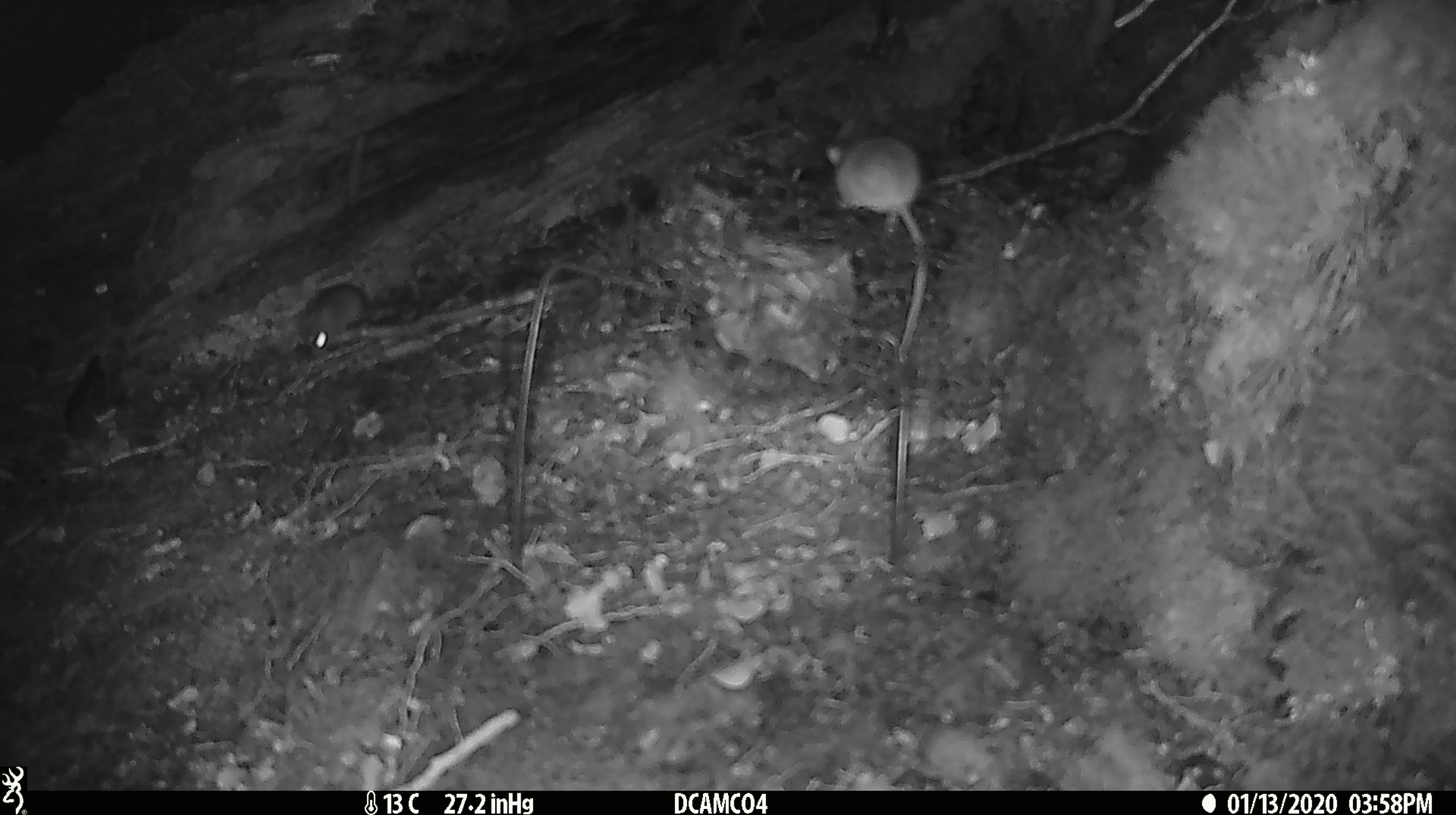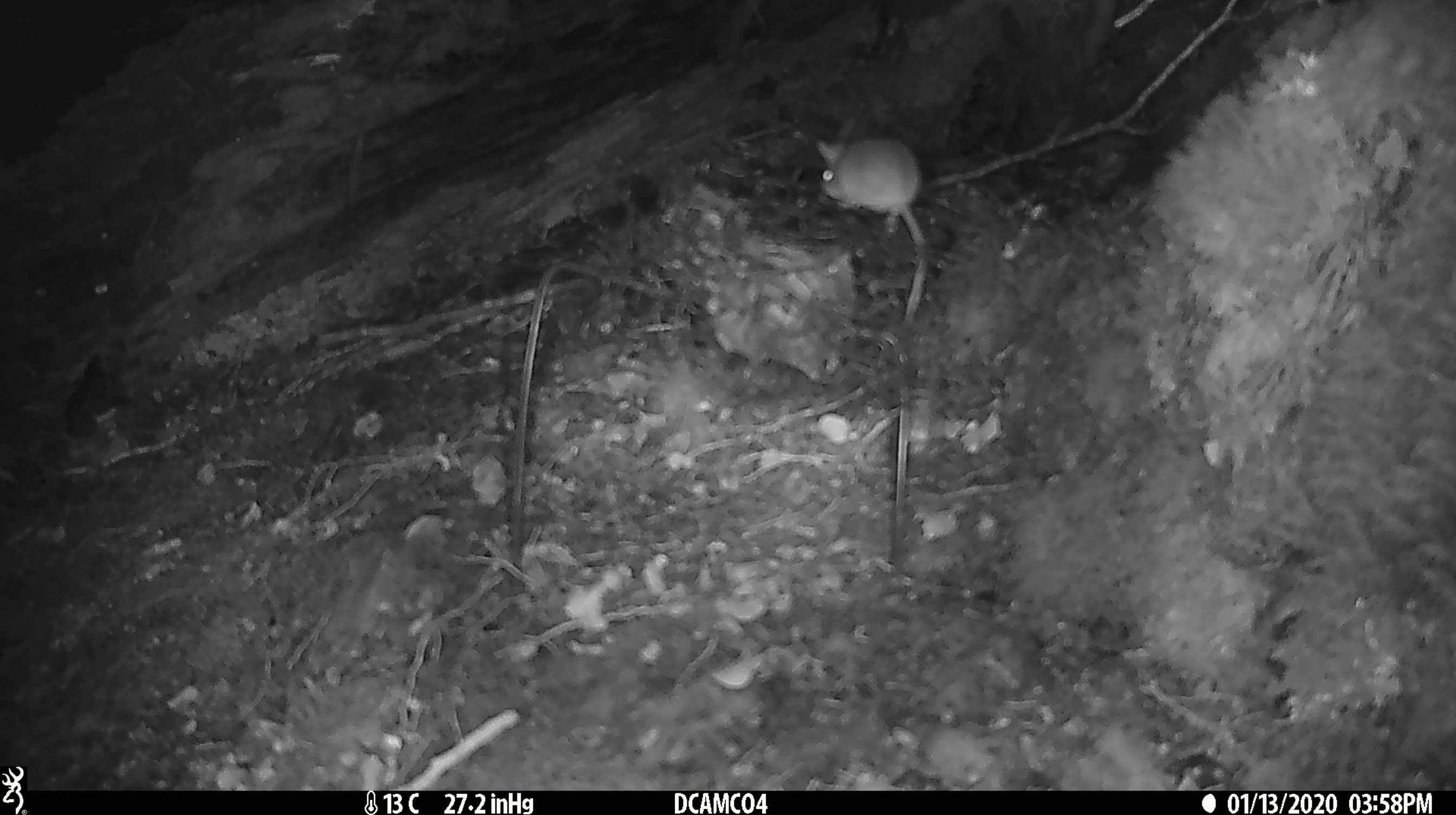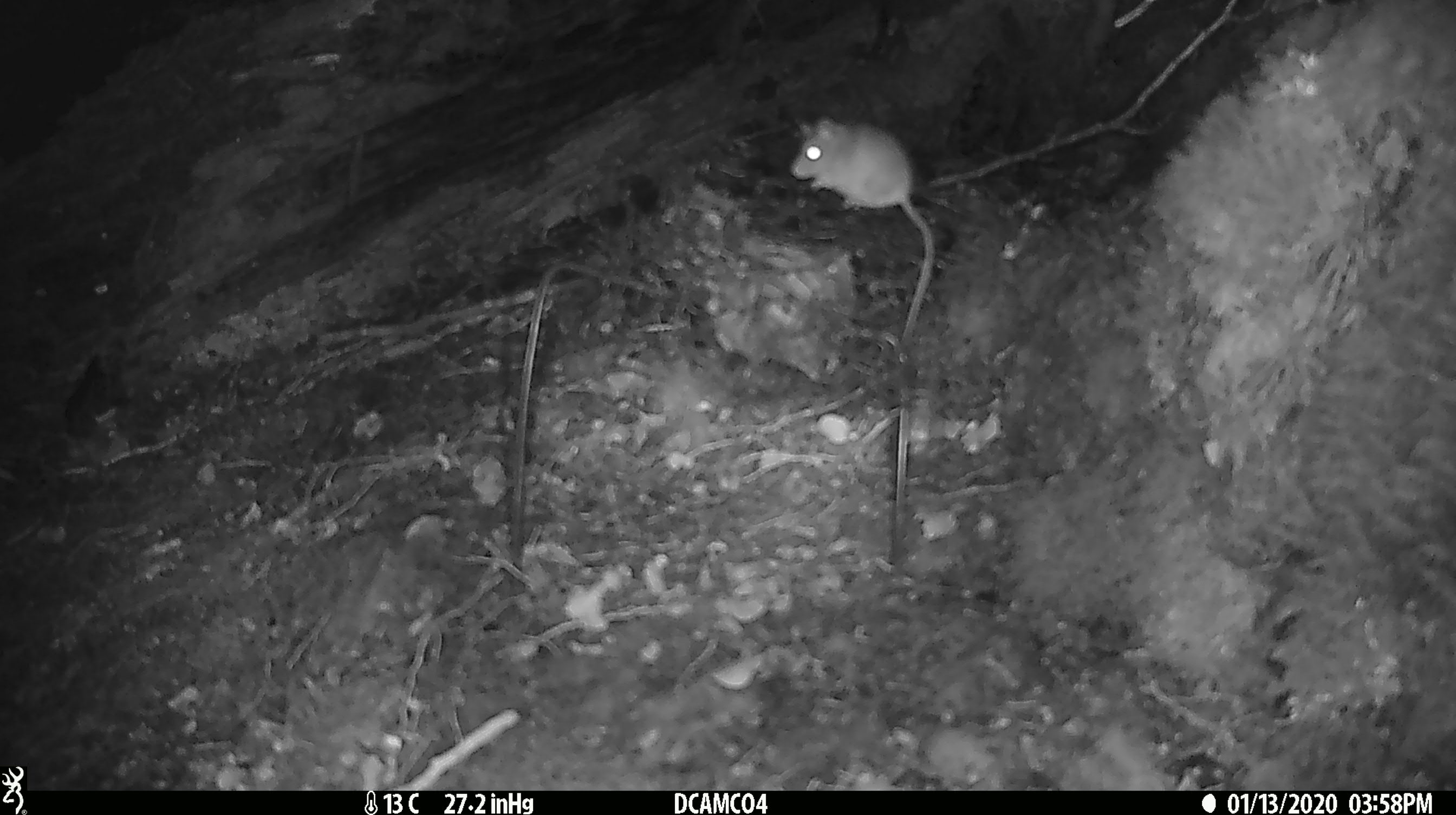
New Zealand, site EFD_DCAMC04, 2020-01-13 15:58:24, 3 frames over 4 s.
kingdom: Animalia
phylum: Chordata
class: Mammalia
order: Rodentia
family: Muridae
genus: Mus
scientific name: Mus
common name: mouse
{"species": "mouse (Mus)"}